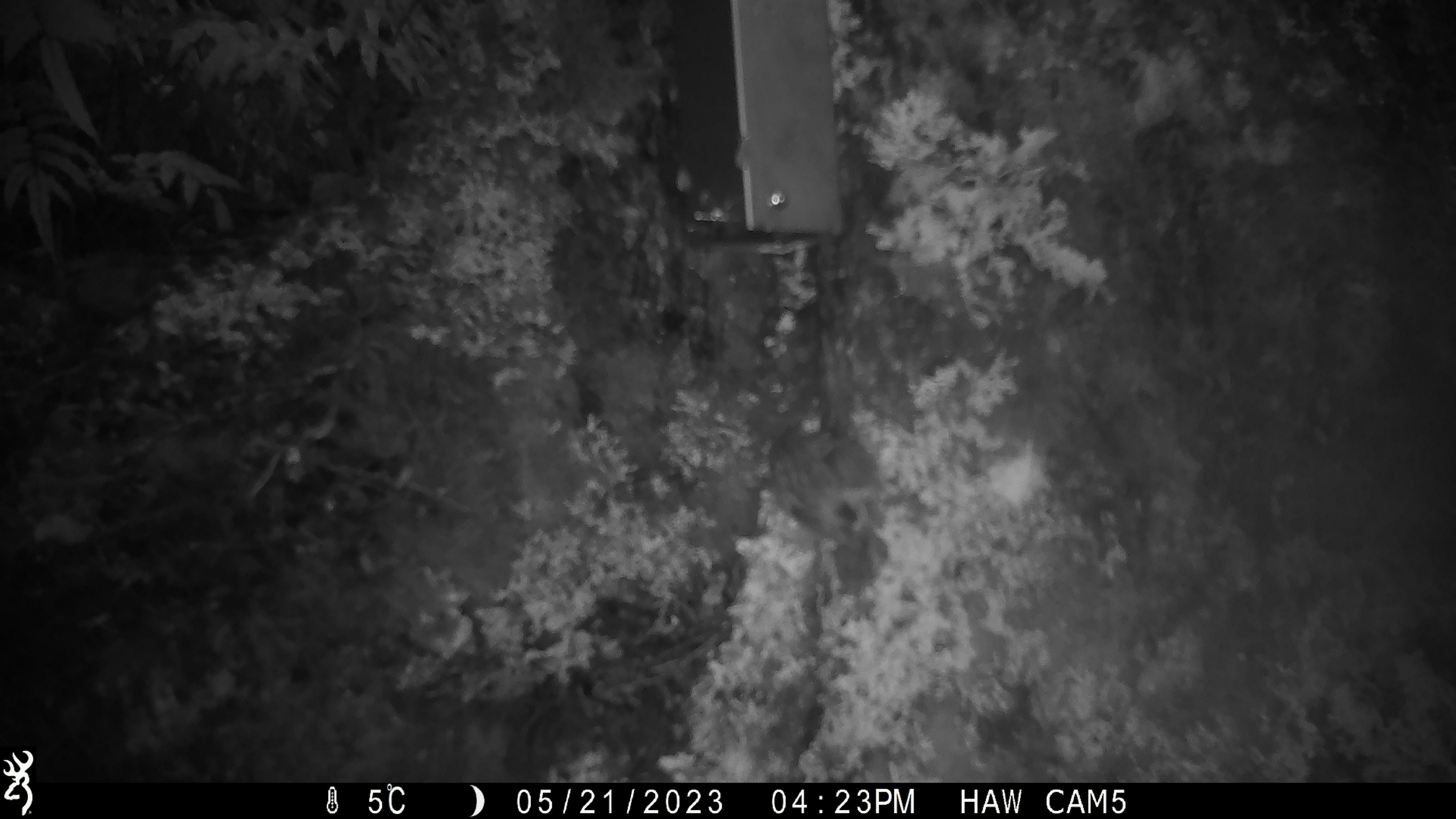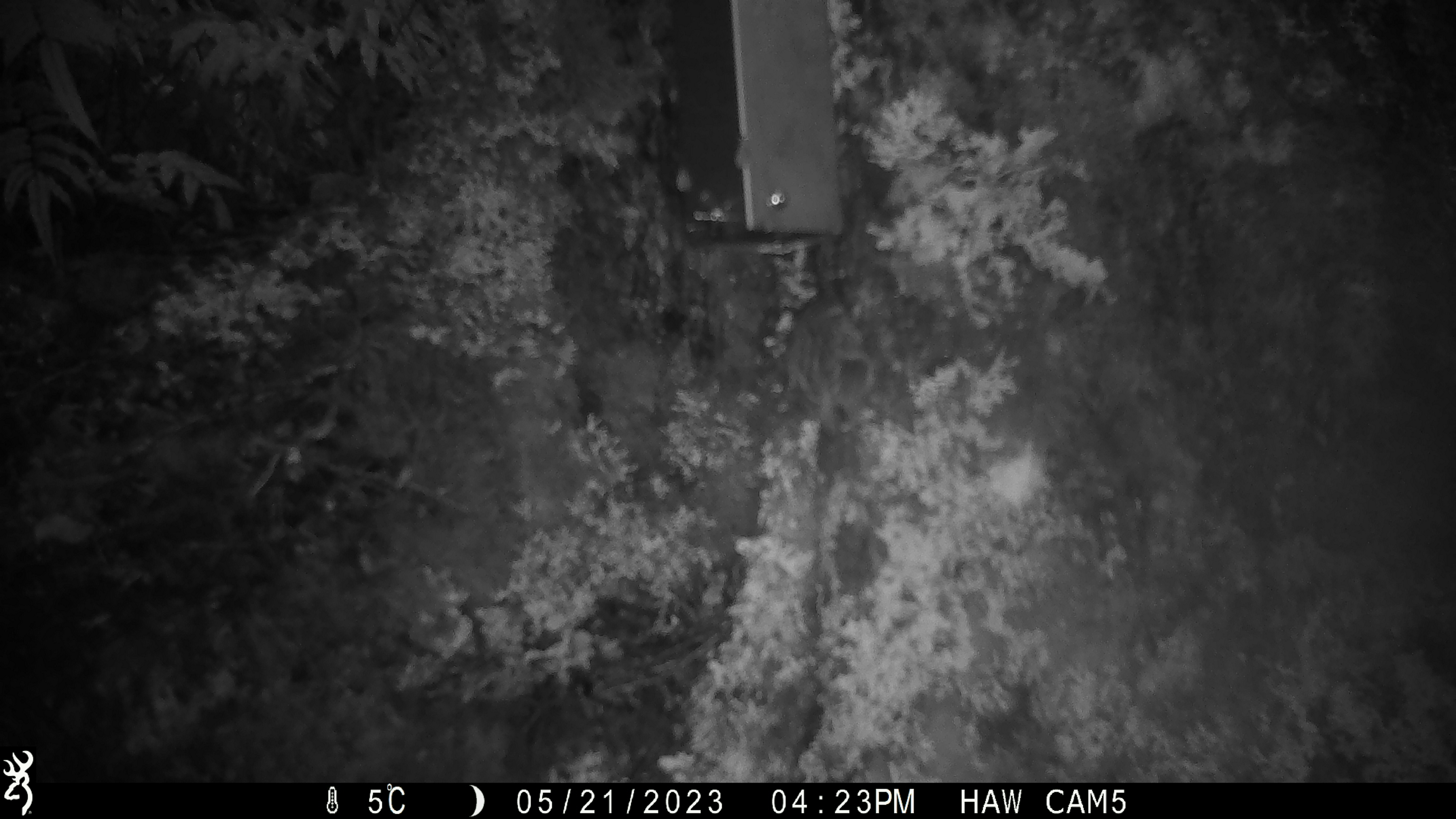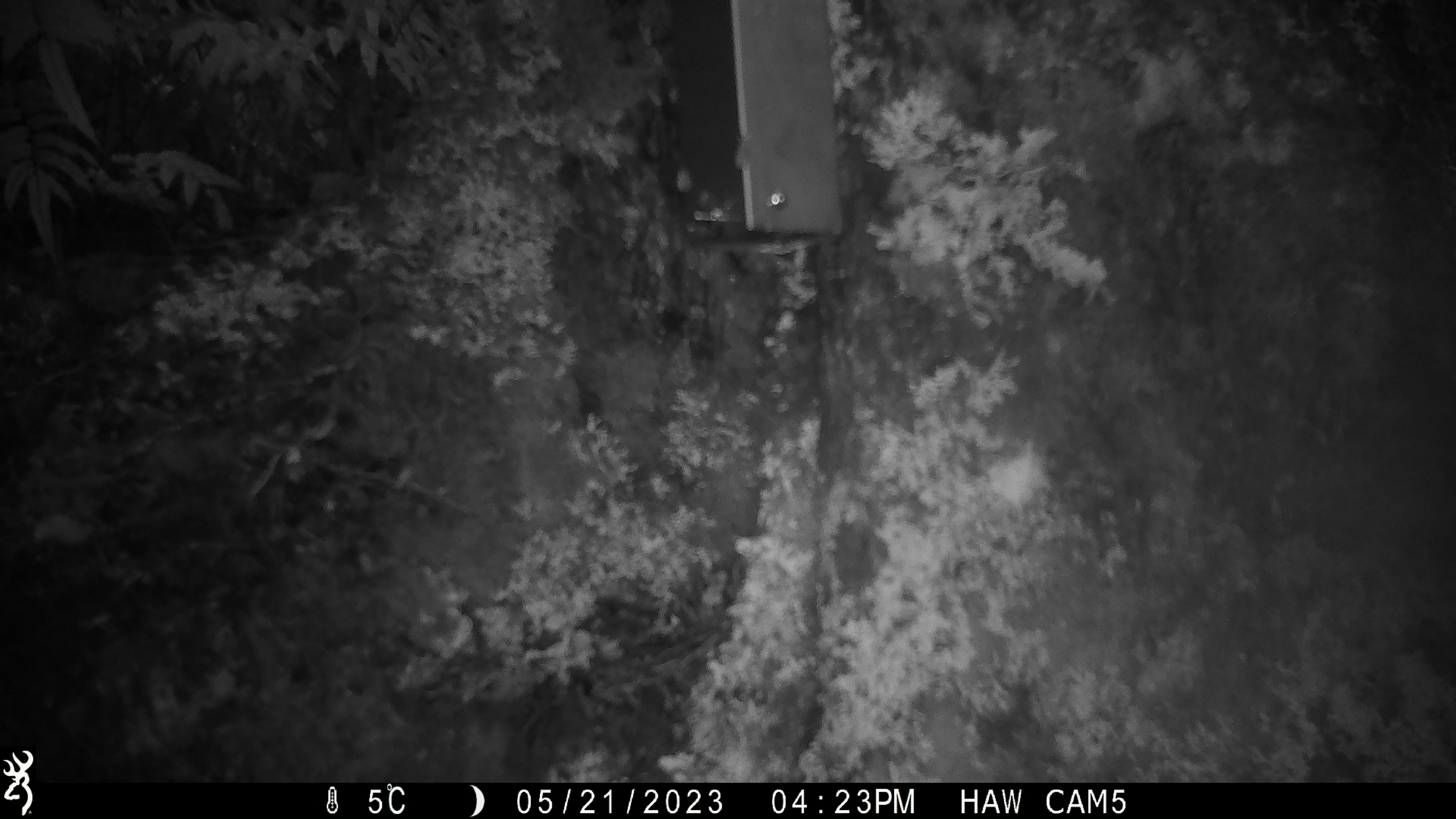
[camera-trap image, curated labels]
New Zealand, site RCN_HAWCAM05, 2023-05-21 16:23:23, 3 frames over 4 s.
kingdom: Animalia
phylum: Chordata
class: Aves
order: Passeriformes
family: Acanthisittidae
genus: Acanthisitta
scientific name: Acanthisitta chloris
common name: rifleman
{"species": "rifleman (Acanthisitta chloris)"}